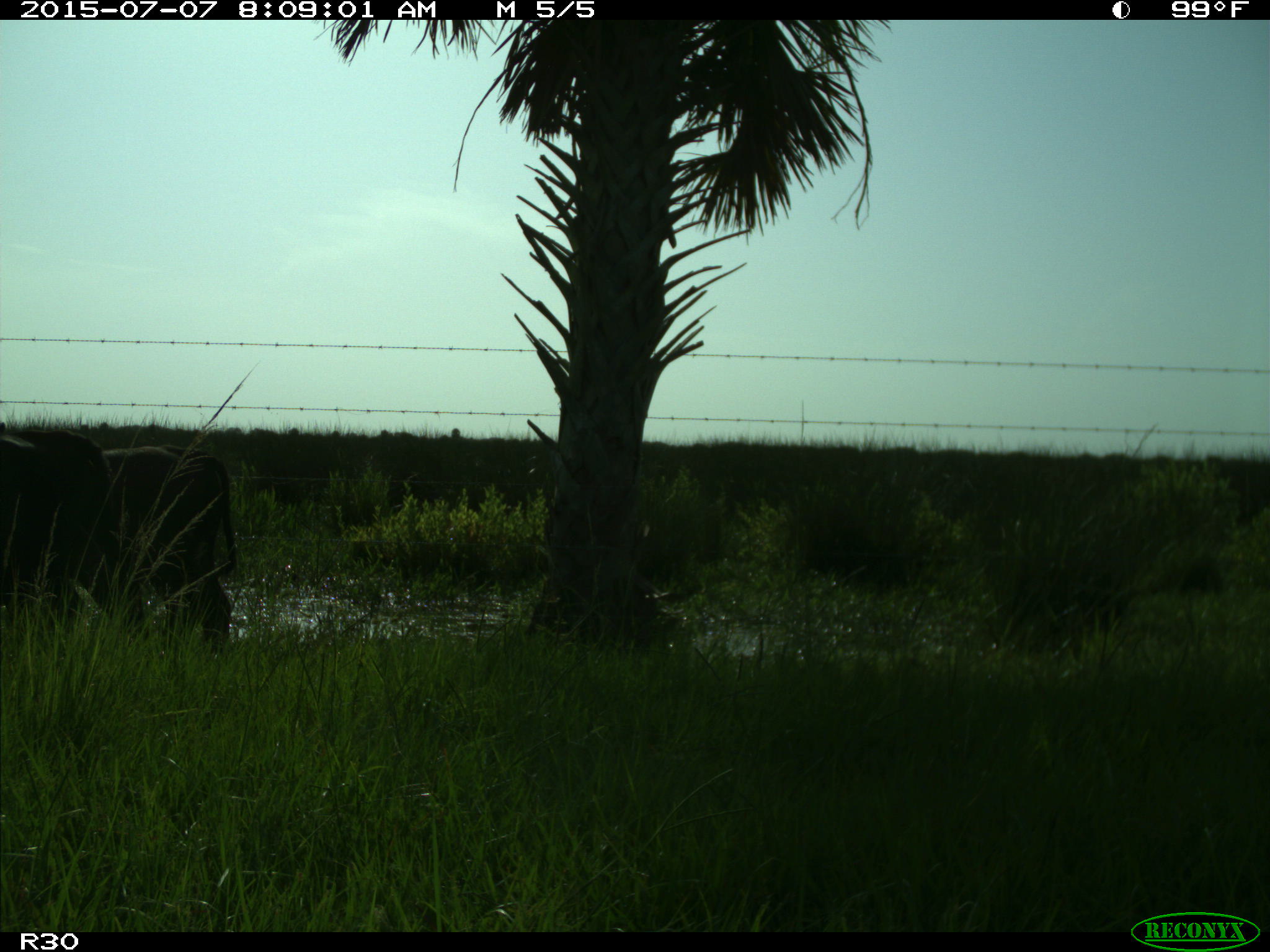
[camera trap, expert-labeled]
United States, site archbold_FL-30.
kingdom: Animalia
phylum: Chordata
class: Mammalia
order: Artiodactyla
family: Bovidae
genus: Bos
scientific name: Bos taurus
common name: domestic cow